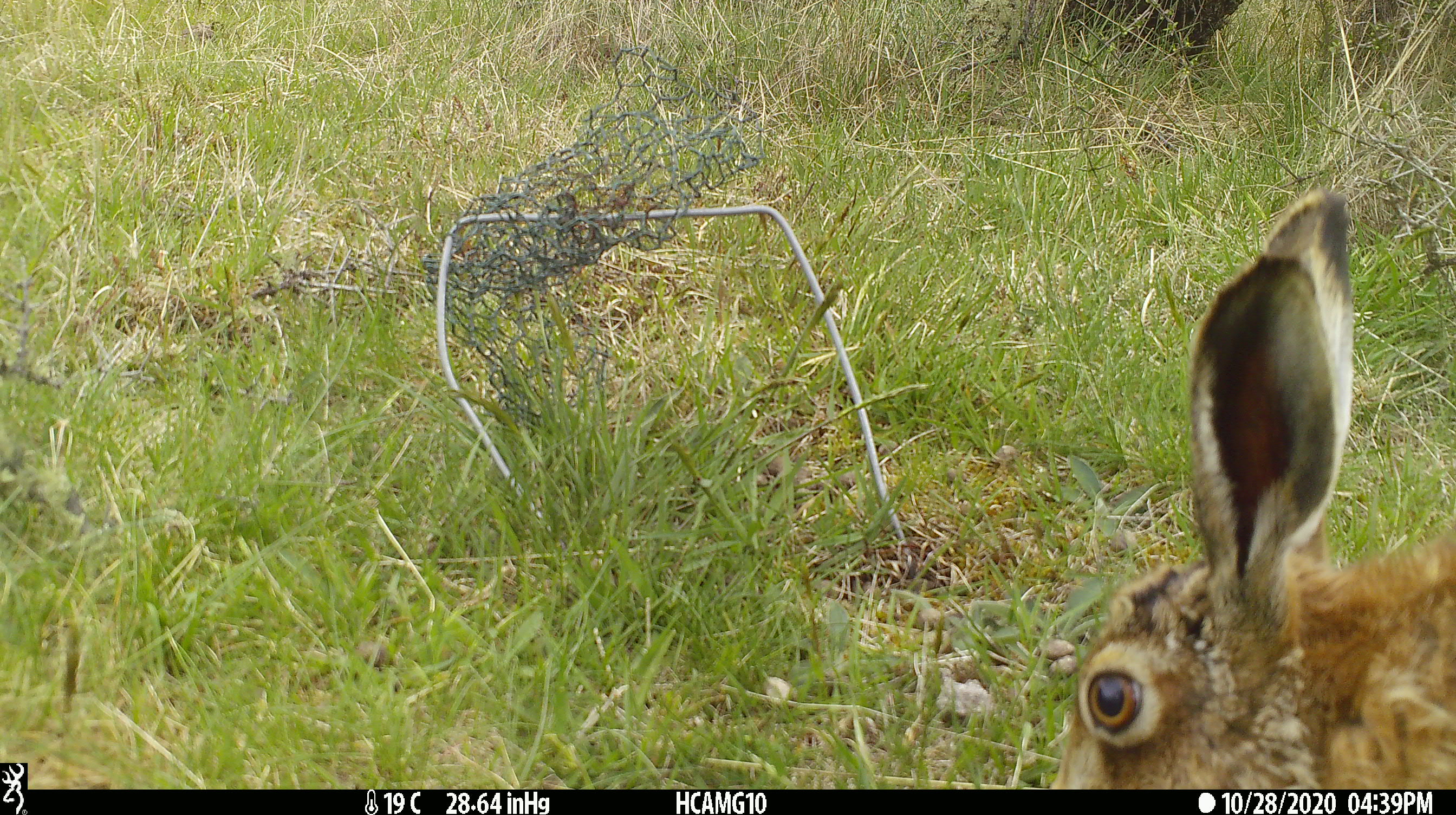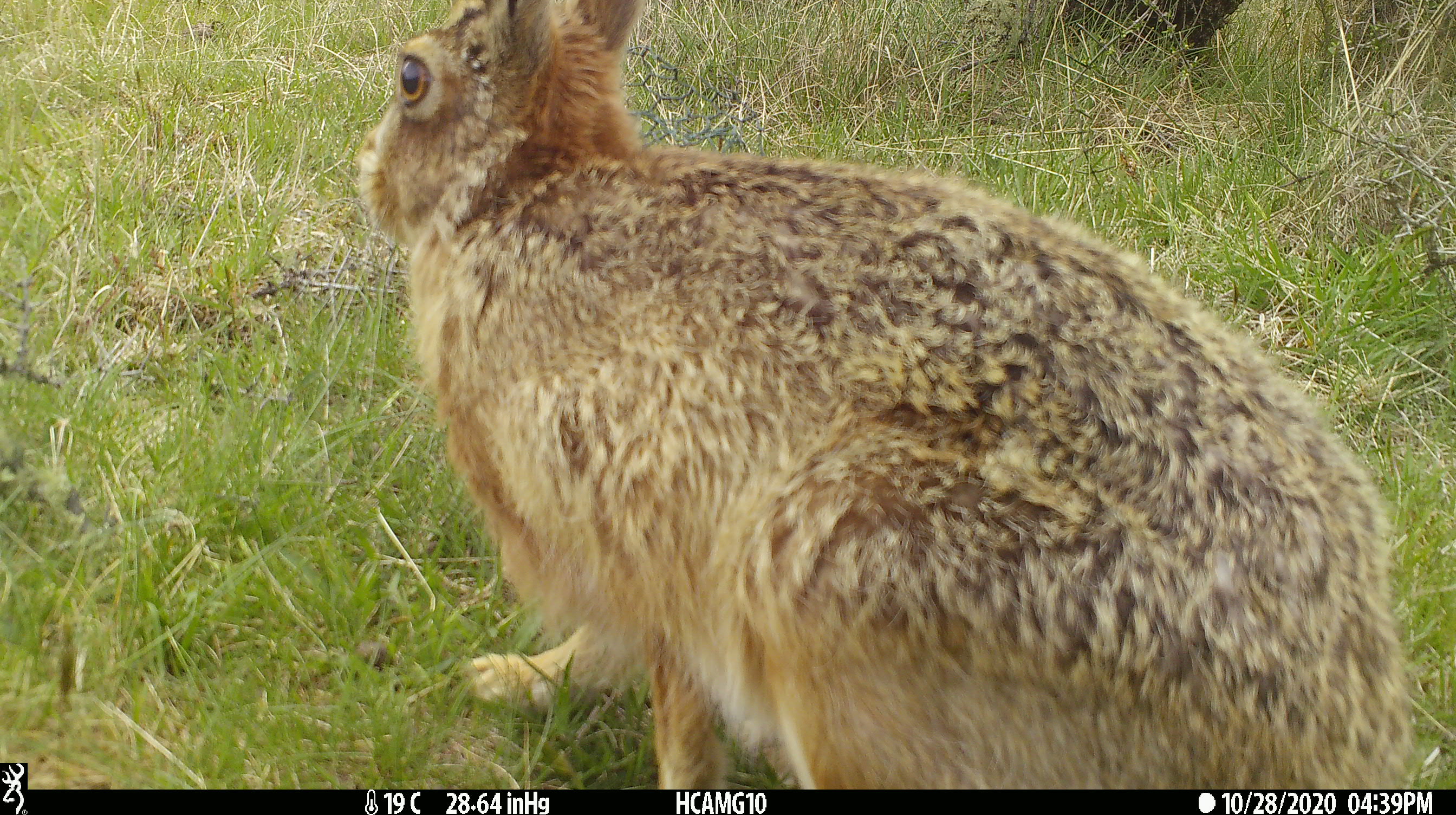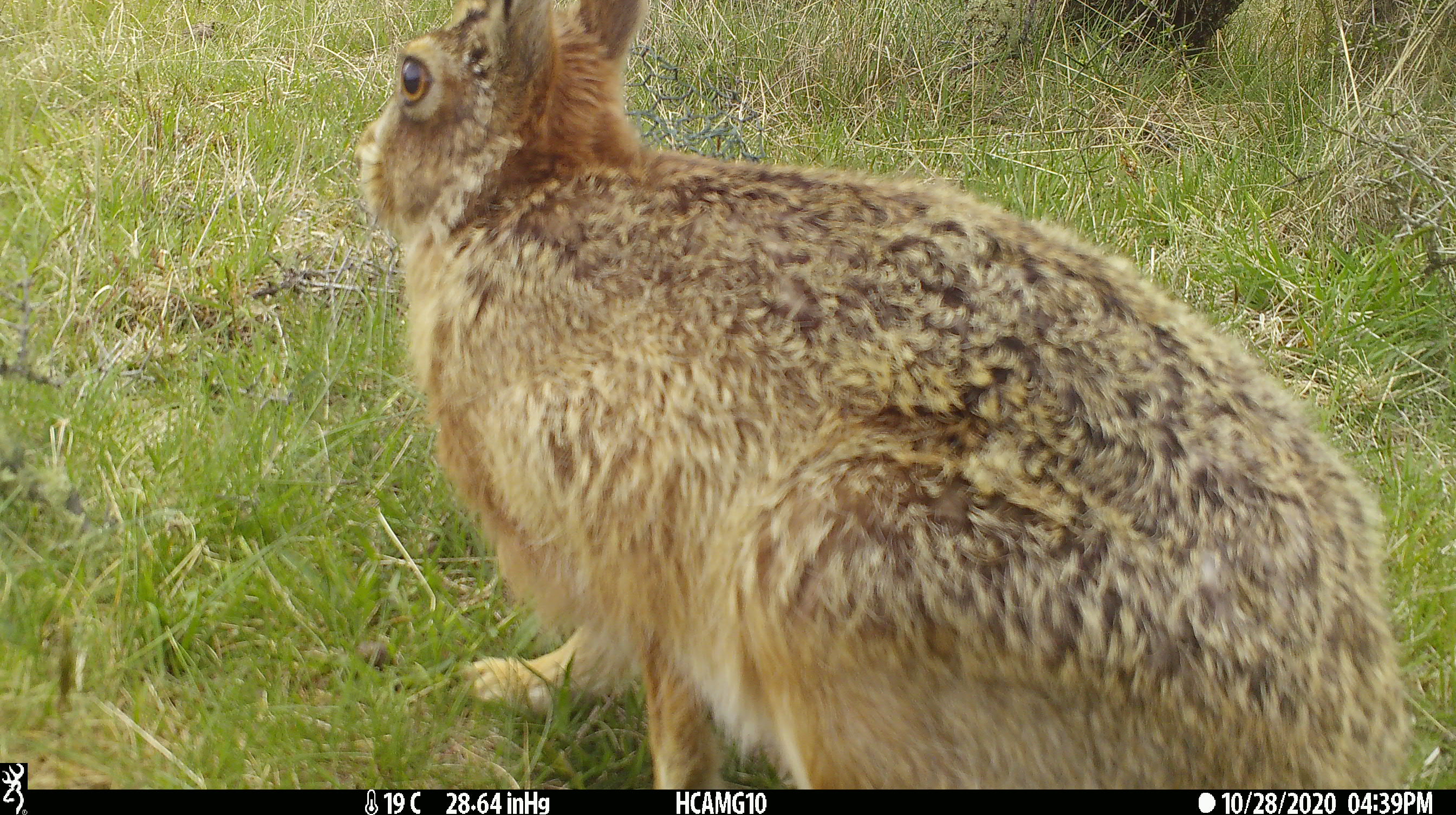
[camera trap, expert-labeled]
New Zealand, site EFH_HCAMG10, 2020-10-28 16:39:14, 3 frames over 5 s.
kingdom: Animalia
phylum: Chordata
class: Mammalia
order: Lagomorpha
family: Leporidae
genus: Lepus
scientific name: Lepus europaeus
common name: brown hare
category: hare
Hare (brown hare) (Lepus europaeus).